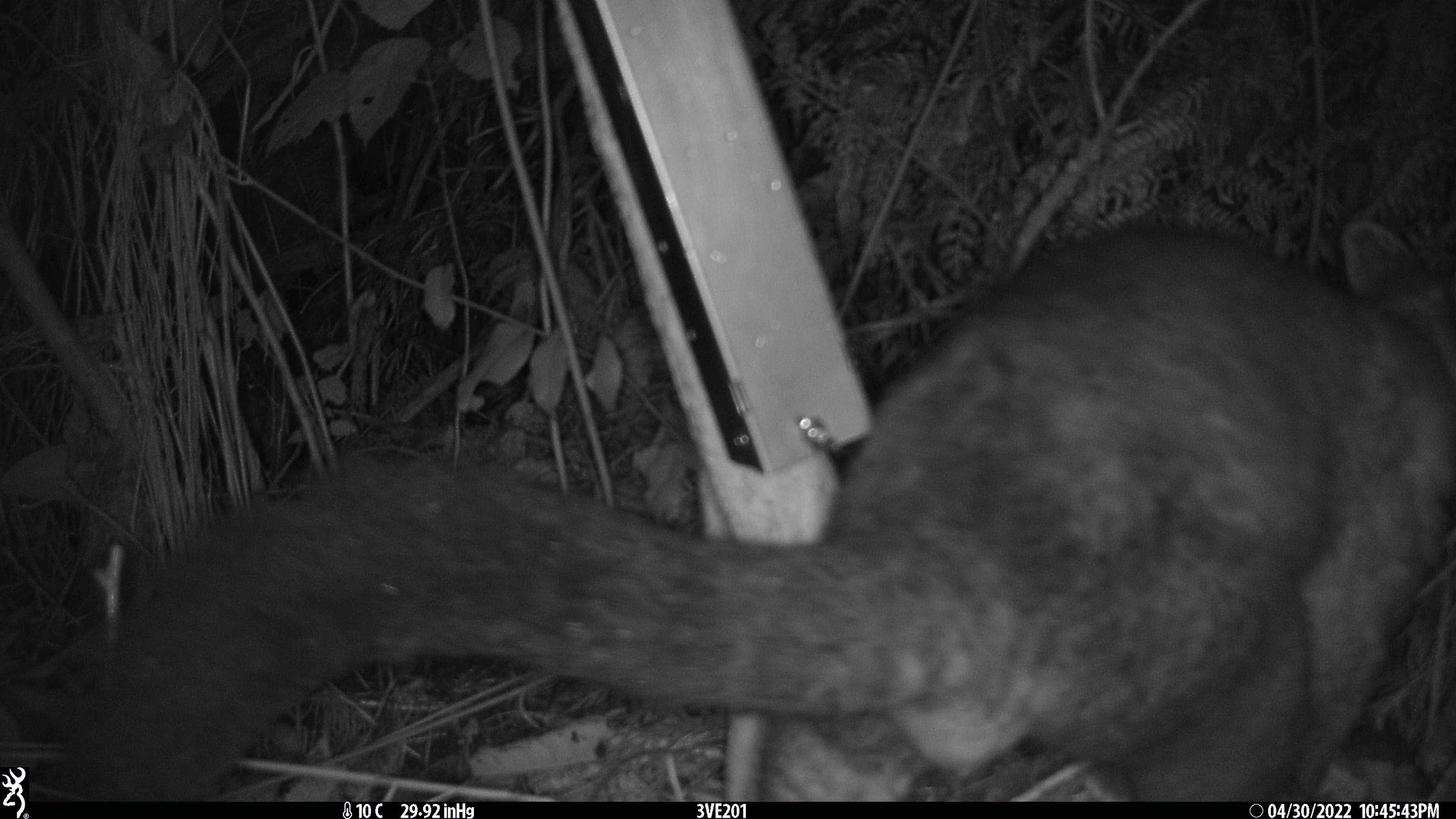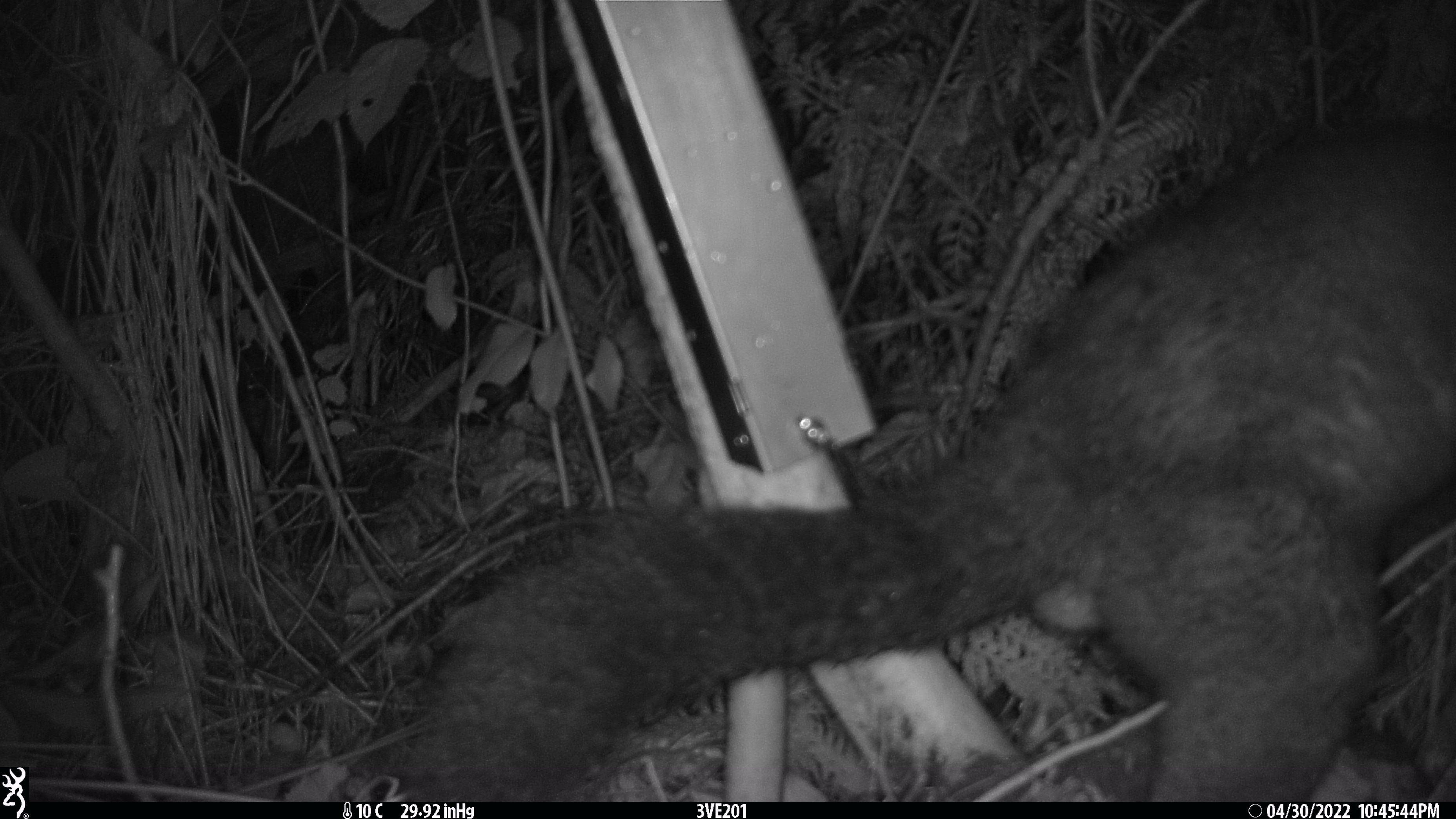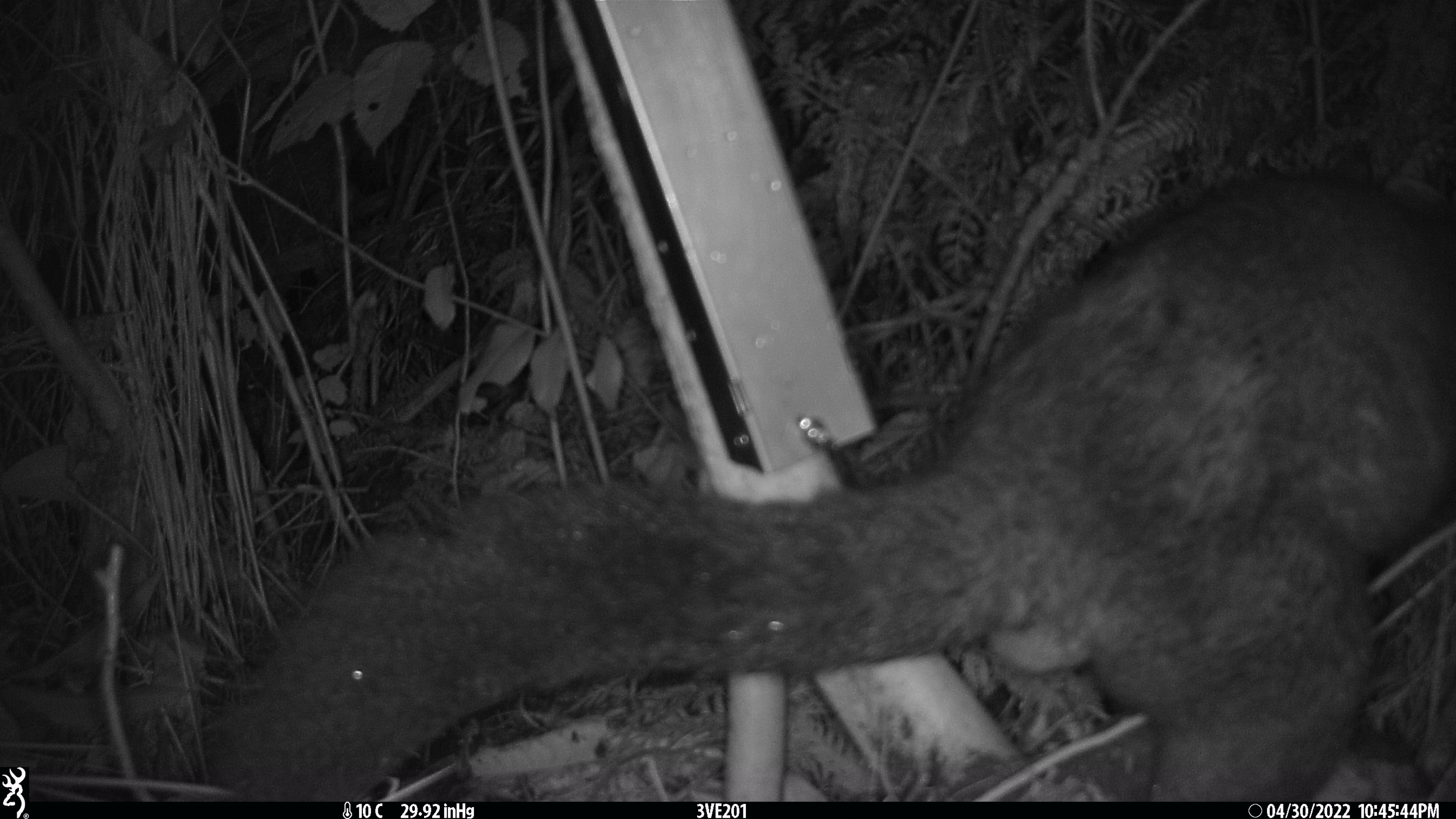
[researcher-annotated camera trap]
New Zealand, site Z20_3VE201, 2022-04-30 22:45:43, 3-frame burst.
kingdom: Animalia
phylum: Chordata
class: Mammalia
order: Diprotodontia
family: Phalangeridae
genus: Trichosurus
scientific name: Trichosurus vulpecula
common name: common brushtail possum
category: possum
Possum (common brushtail possum) (Trichosurus vulpecula).